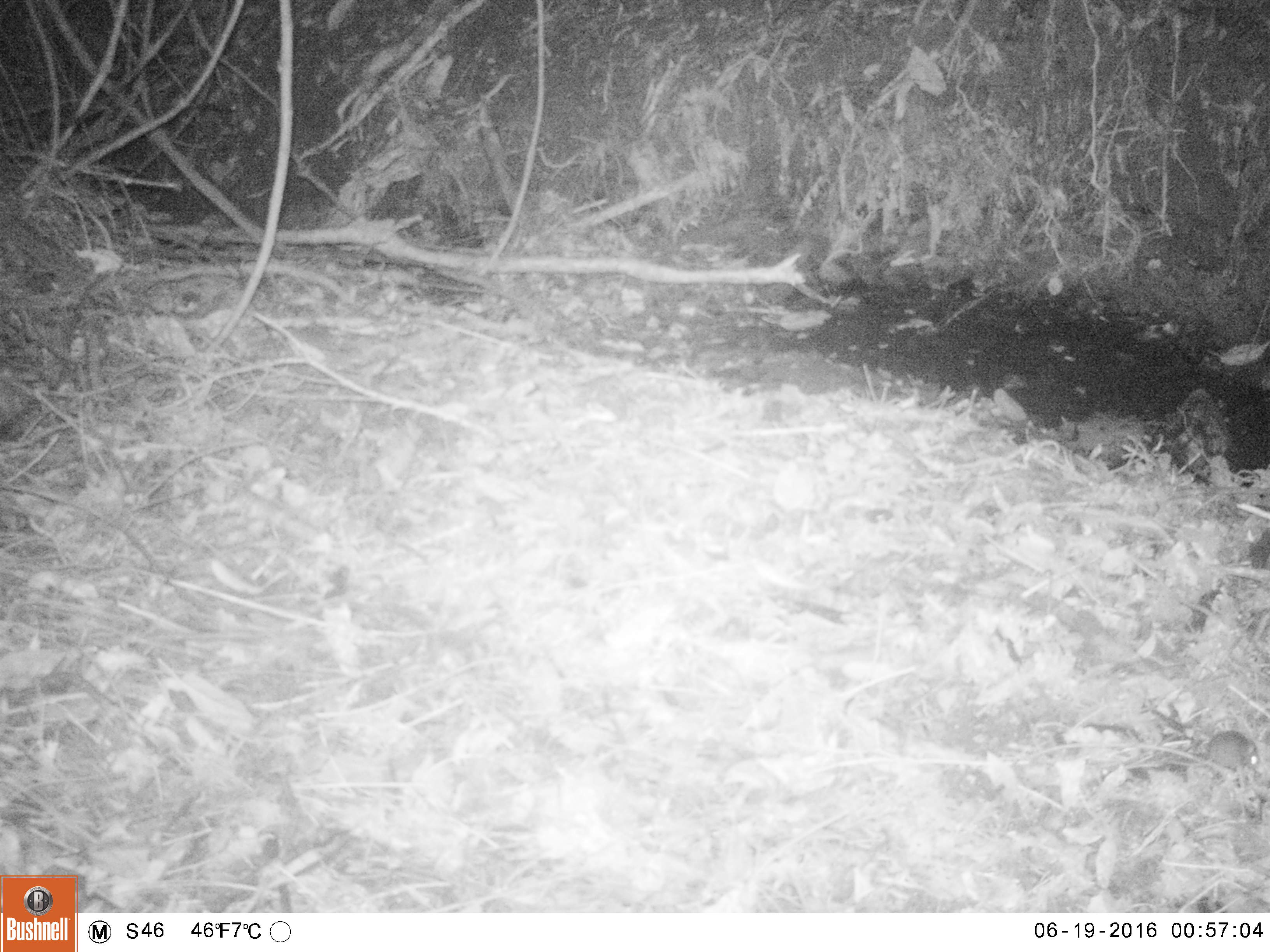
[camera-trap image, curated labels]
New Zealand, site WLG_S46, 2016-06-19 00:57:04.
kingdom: Animalia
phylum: Chordata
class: Mammalia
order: Rodentia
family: Muridae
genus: Mus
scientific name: Mus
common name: mouse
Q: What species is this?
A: Mouse (Mus).